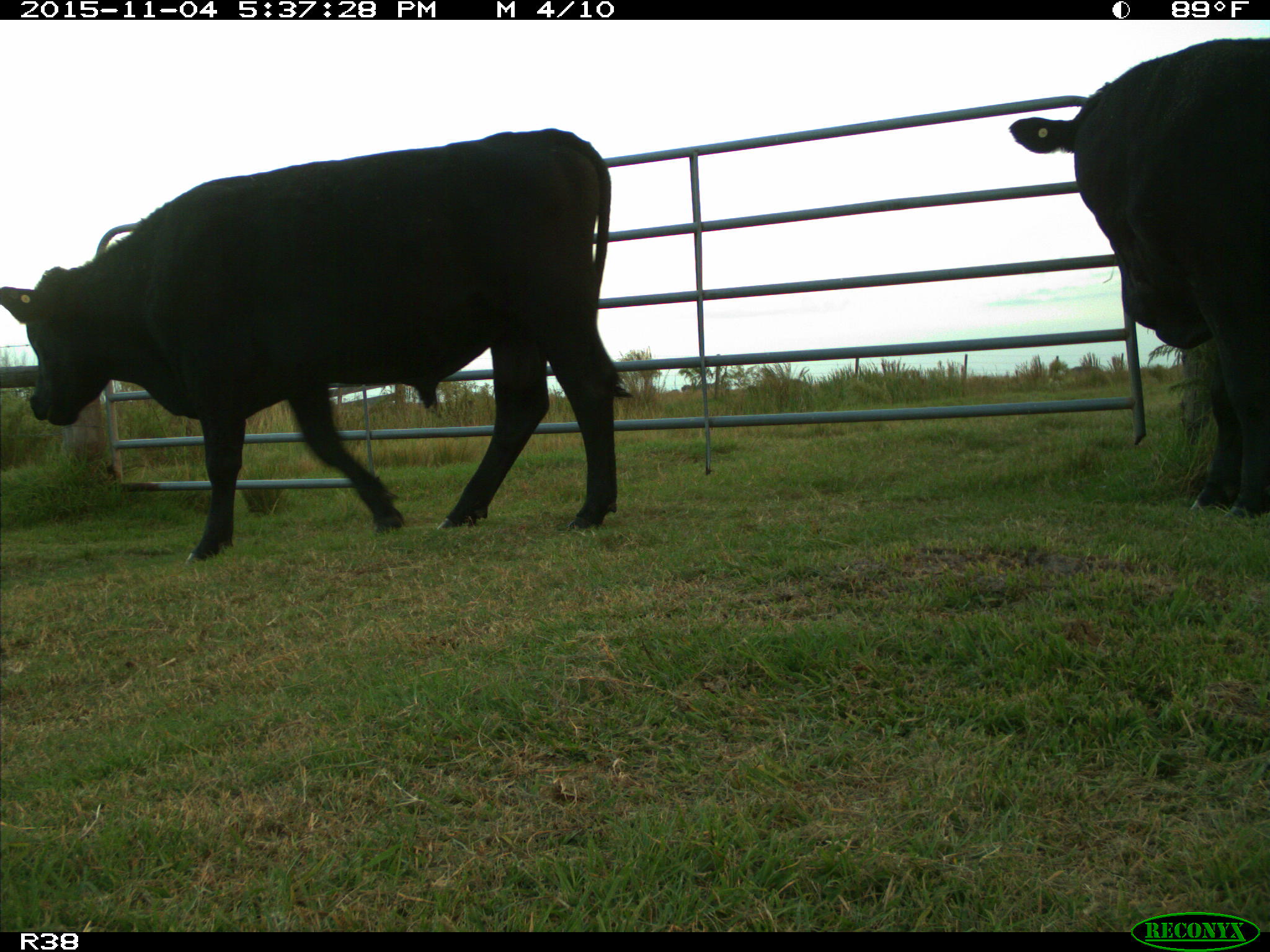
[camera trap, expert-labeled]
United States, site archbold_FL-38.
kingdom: Animalia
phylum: Chordata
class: Mammalia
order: Artiodactyla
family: Bovidae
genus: Bos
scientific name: Bos taurus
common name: domestic cow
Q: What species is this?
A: Bos taurus (domestic cow).